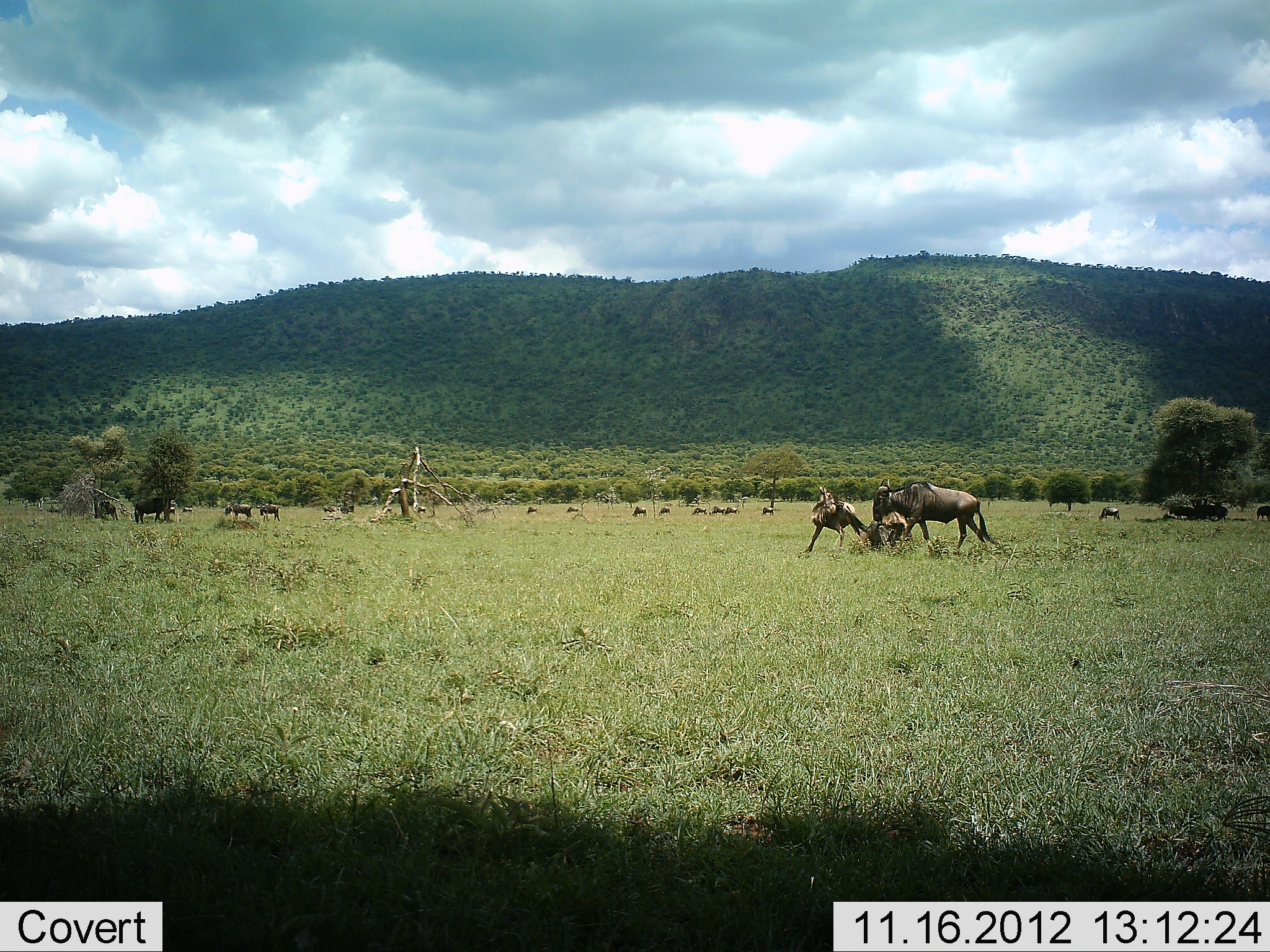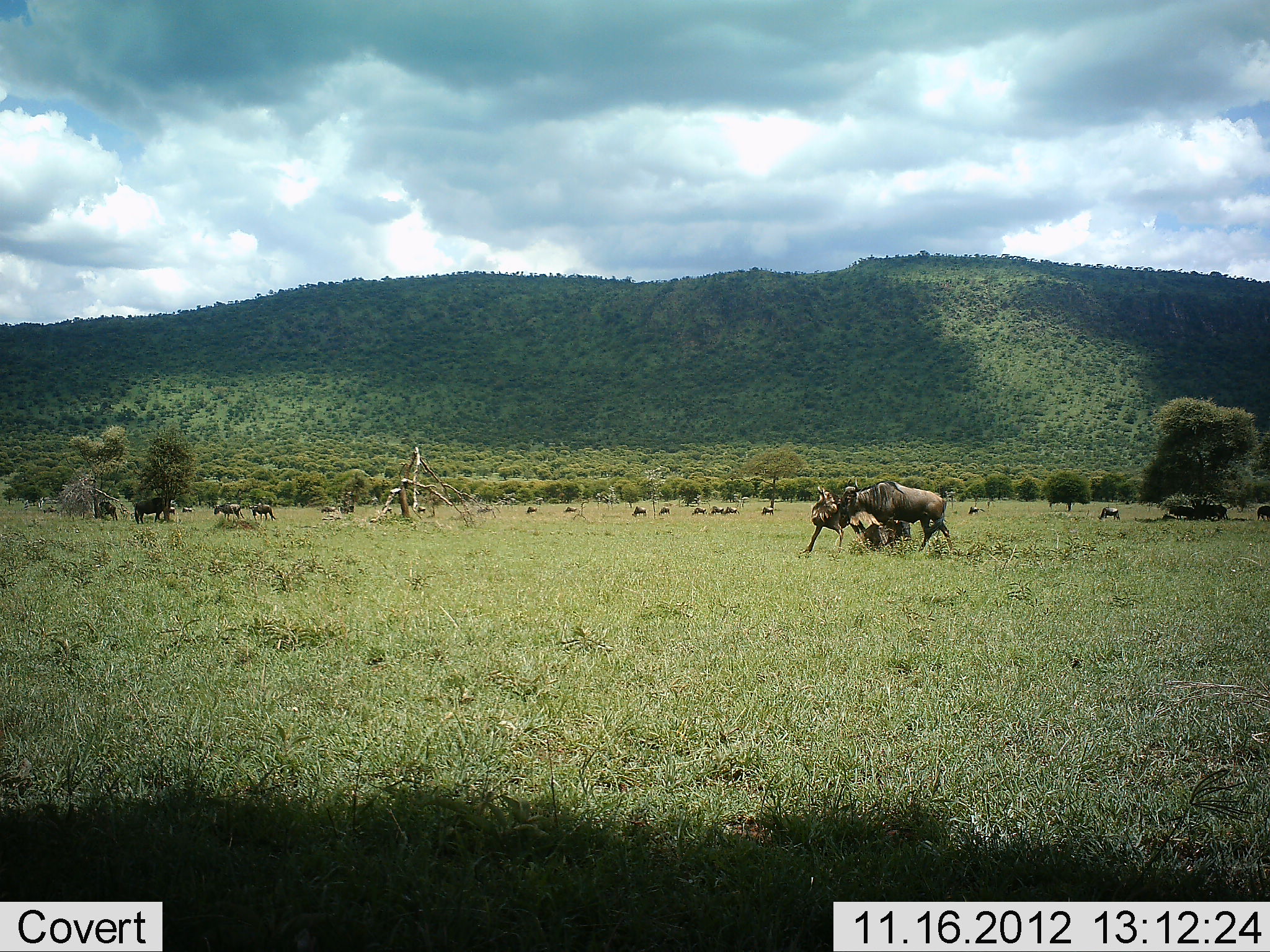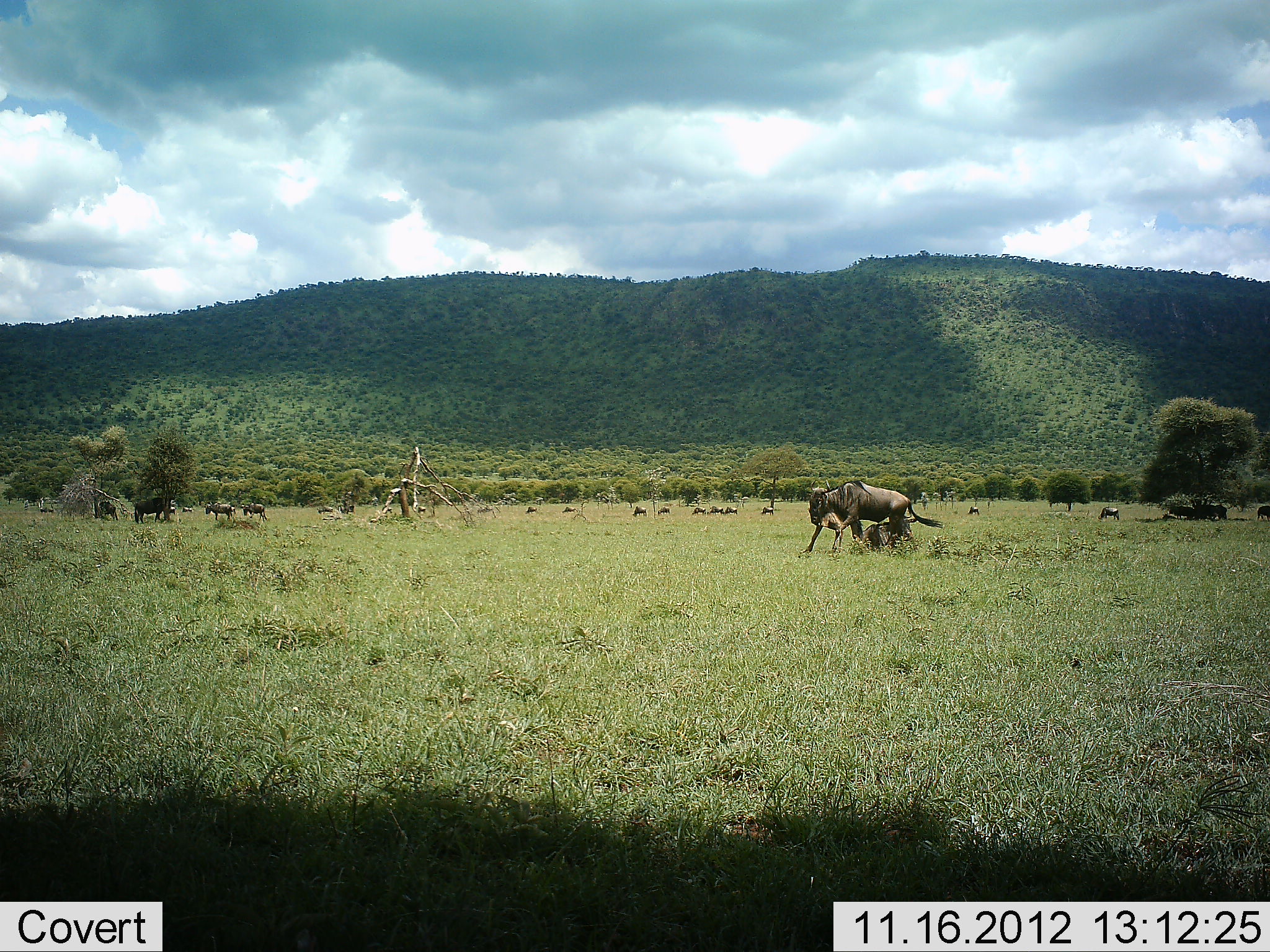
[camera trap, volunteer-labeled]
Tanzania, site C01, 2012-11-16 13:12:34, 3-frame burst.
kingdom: Animalia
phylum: Chordata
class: Mammalia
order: Artiodactyla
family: Bovidae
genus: Connochaetes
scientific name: Connochaetes taurinus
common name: blue wildebeest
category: wildebeest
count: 11-50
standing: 60%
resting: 10%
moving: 90%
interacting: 20%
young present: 0%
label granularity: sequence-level